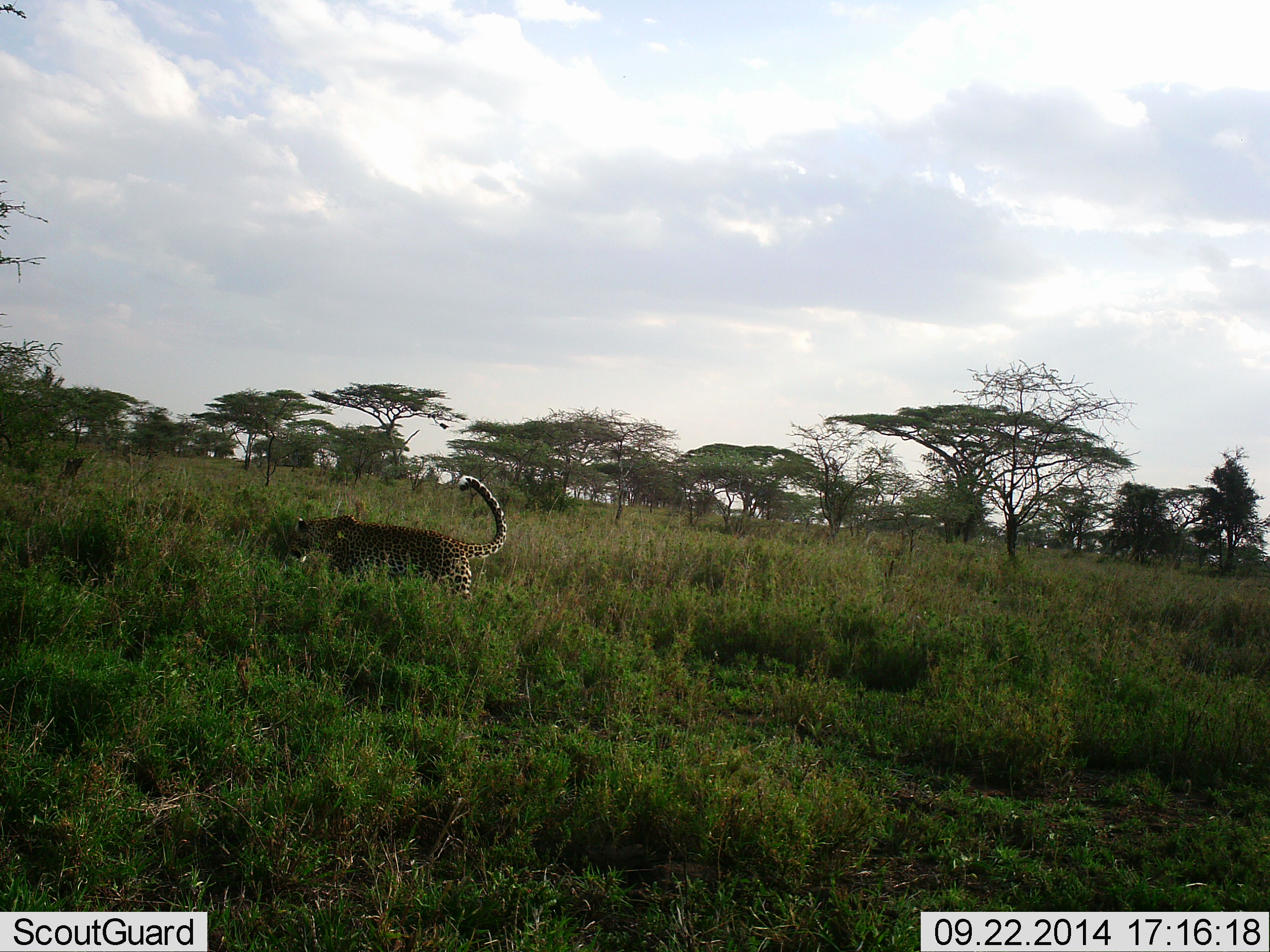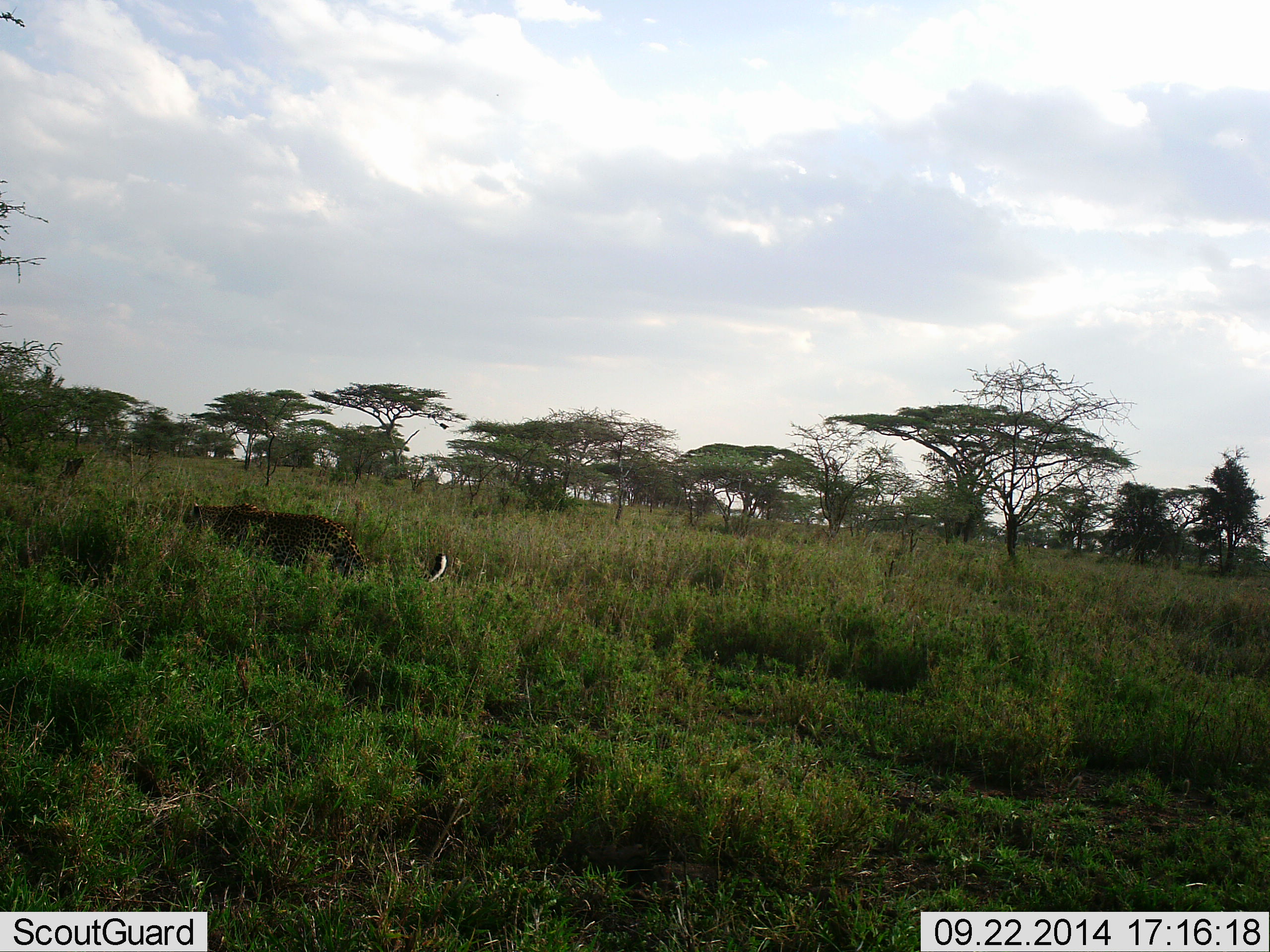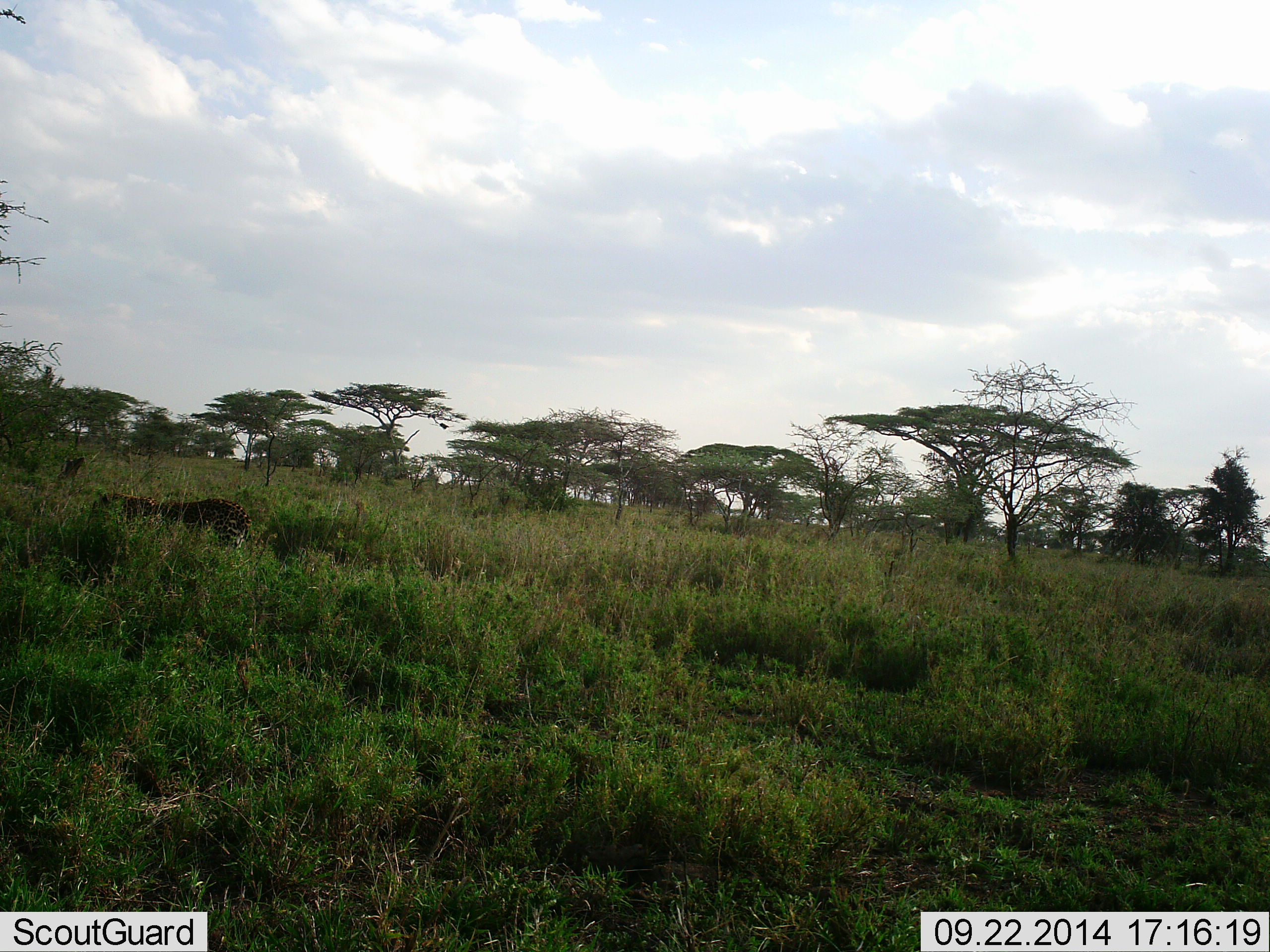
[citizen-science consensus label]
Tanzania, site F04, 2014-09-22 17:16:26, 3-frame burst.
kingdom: Animalia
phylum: Chordata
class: Mammalia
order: Carnivora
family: Felidae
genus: Panthera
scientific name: Panthera pardus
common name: leopard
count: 1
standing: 0%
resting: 0%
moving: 100%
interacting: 0%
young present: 0%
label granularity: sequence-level